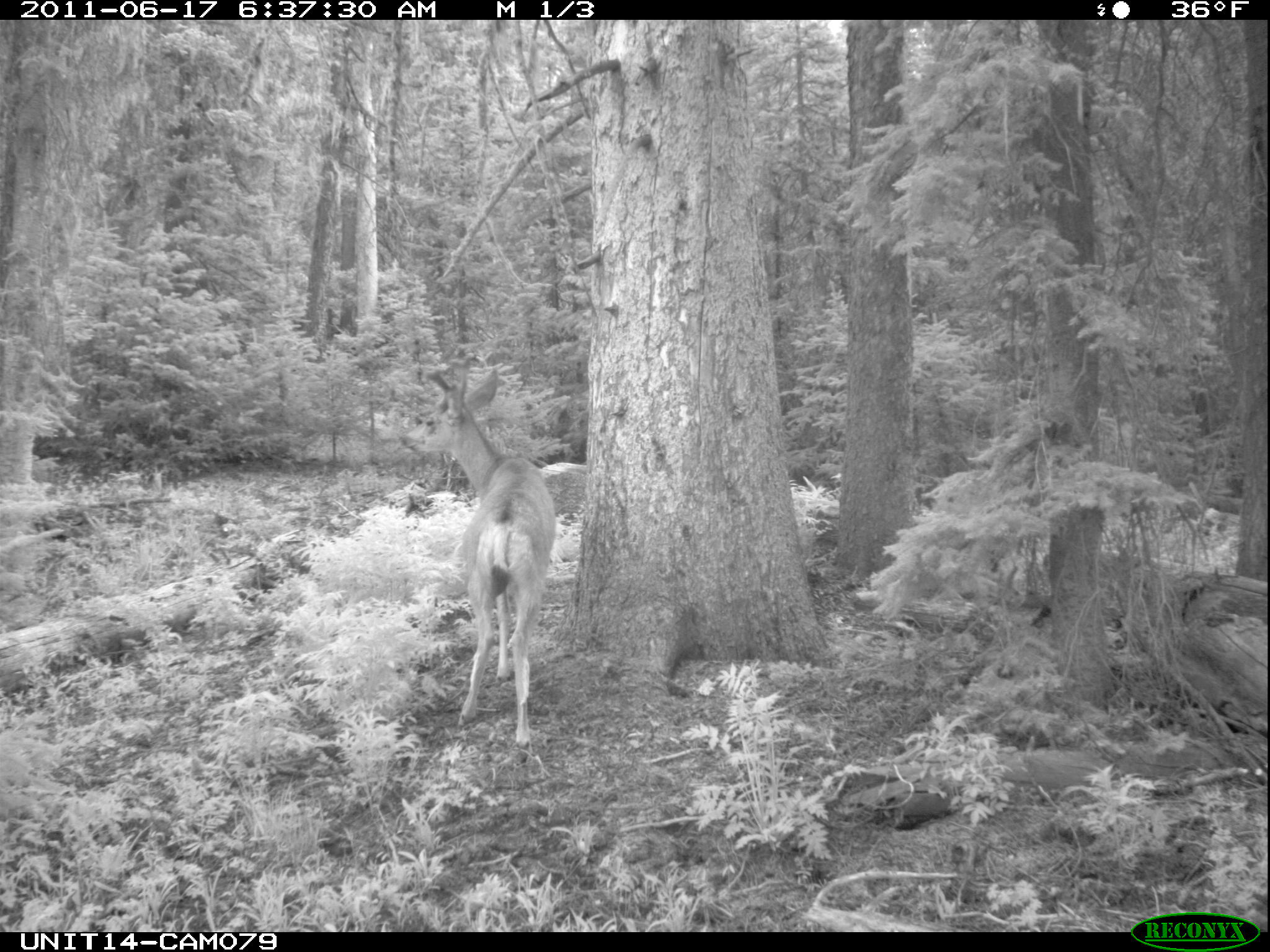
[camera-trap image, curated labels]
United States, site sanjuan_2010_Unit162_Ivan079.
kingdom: Animalia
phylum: Chordata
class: Mammalia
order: Artiodactyla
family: Cervidae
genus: Odocoileus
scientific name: Odocoileus hemionus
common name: mule deer